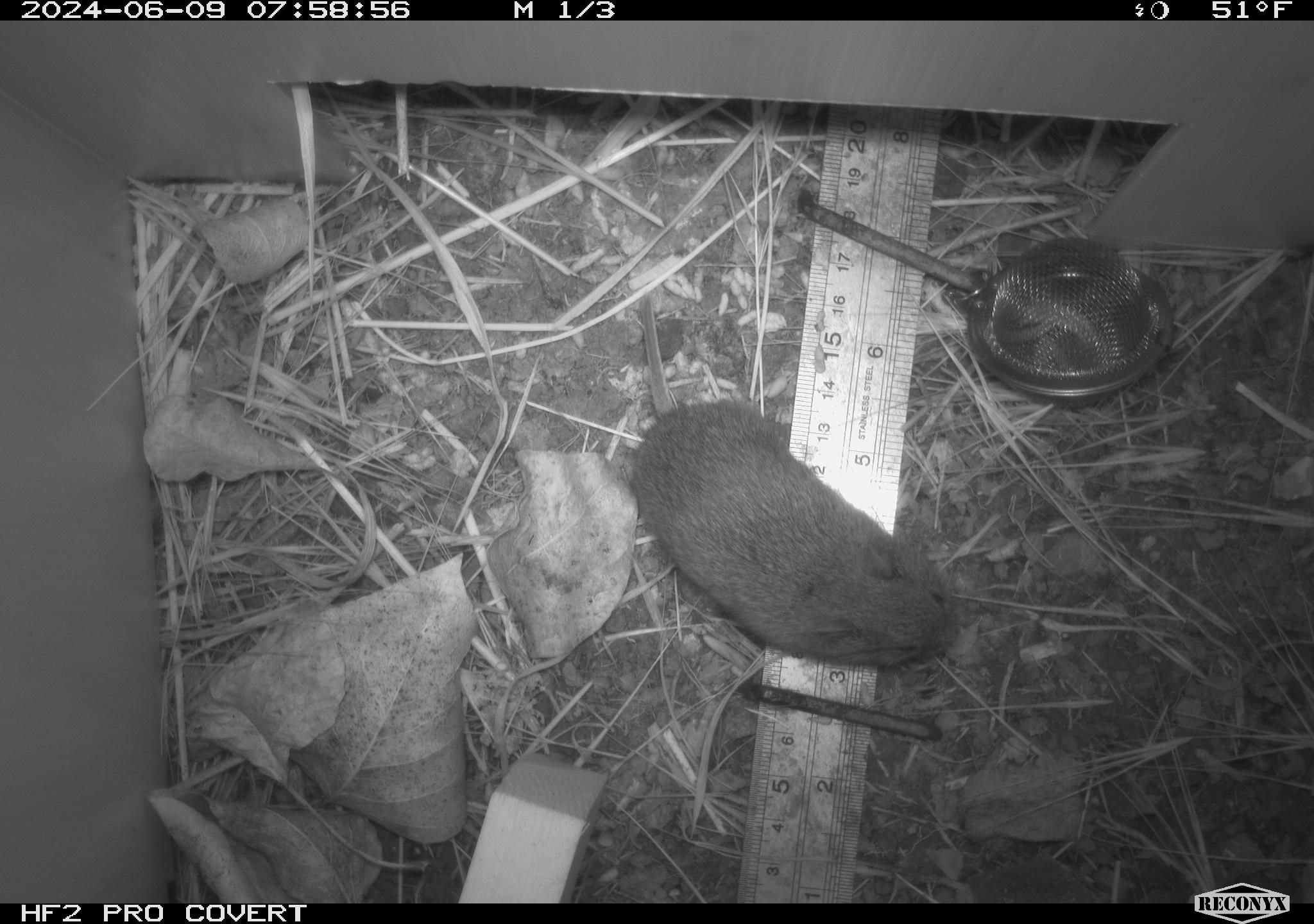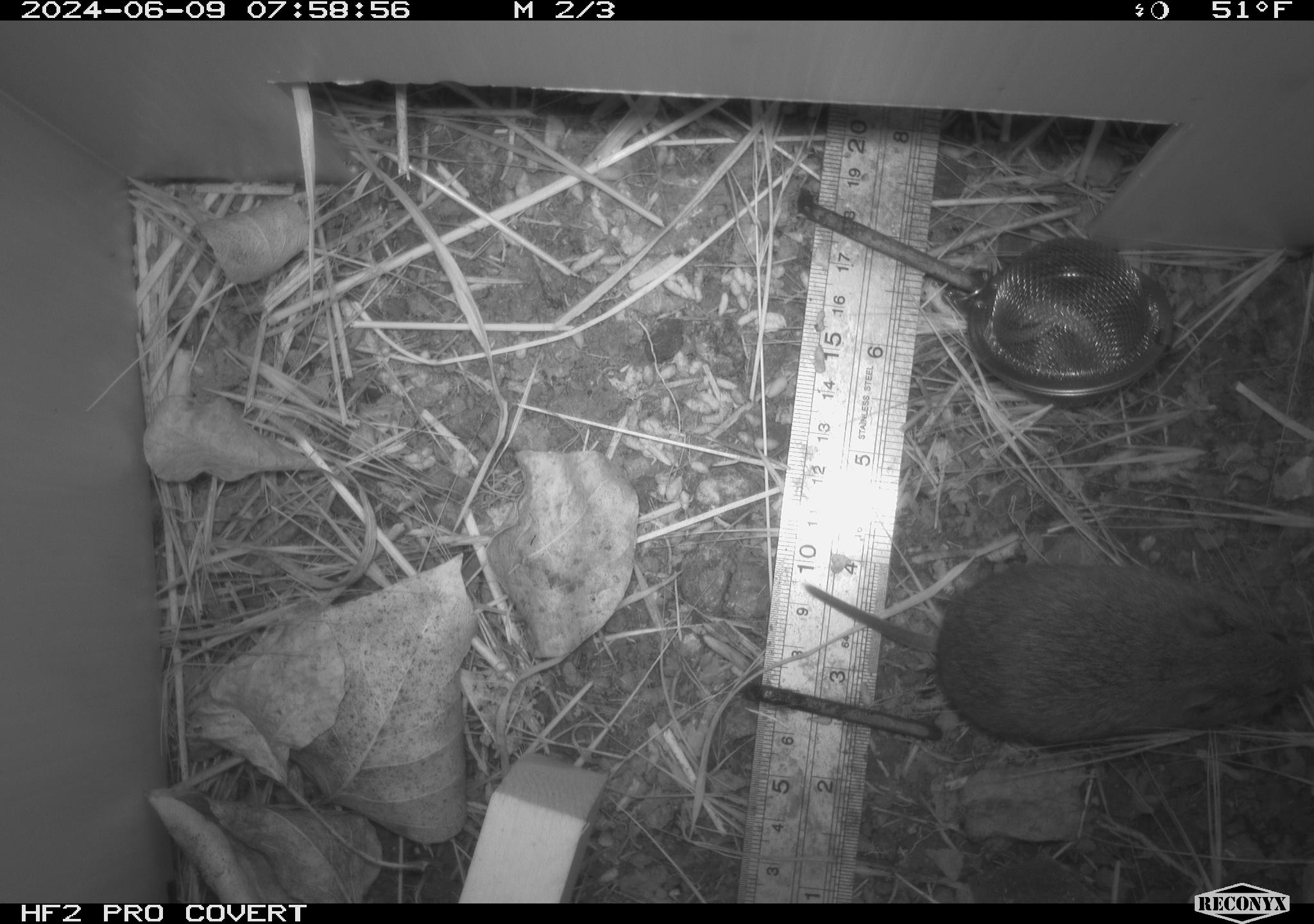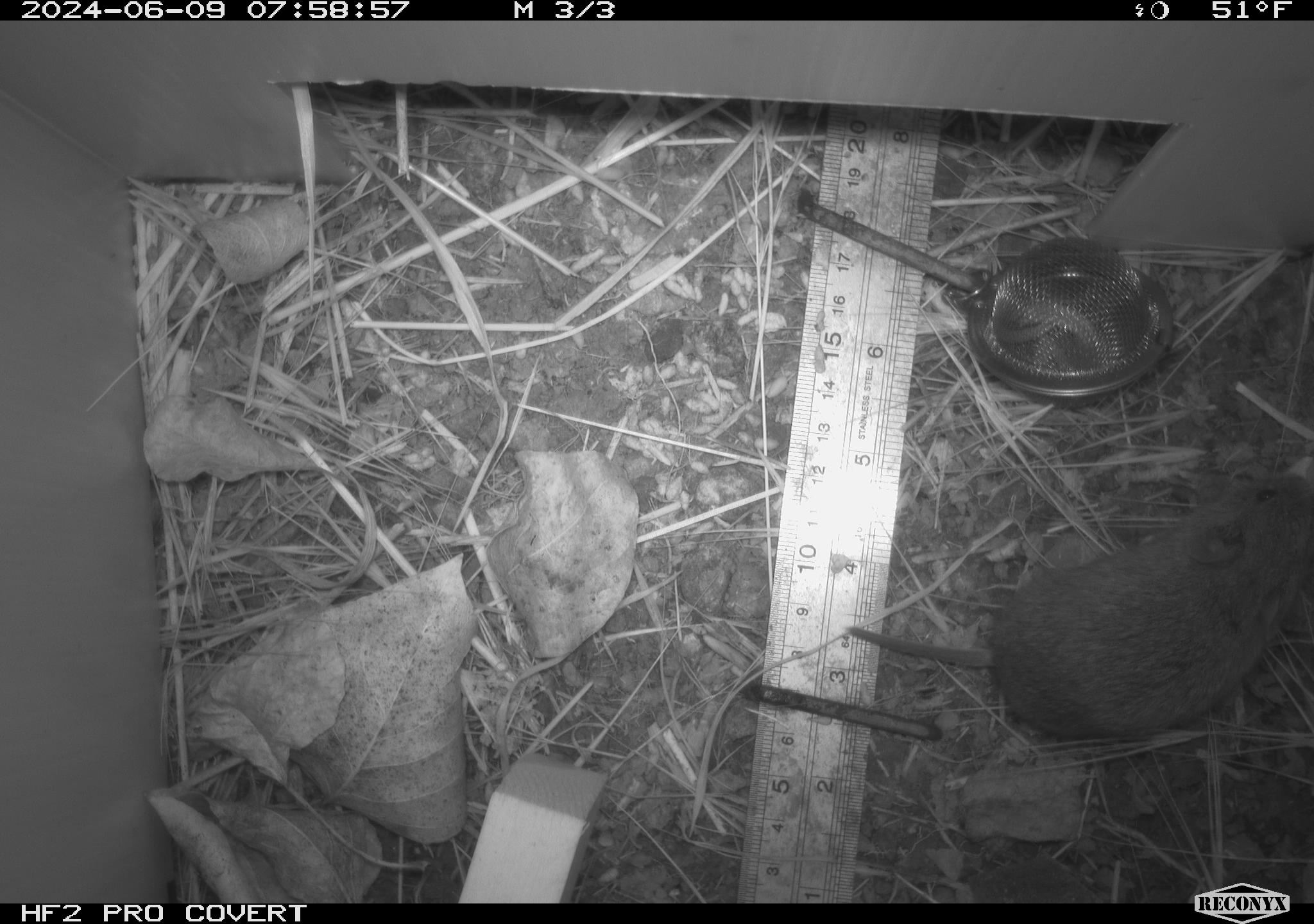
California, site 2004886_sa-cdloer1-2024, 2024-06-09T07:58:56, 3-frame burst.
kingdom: Animalia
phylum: Chordata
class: Mammalia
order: Rodentia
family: Cricetidae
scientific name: Arvicolinae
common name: voles, lemmings, and muskrats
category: arvicolinae subfamily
Arvicolinae subfamily (voles, lemmings, and muskrats) (Arvicolinae).